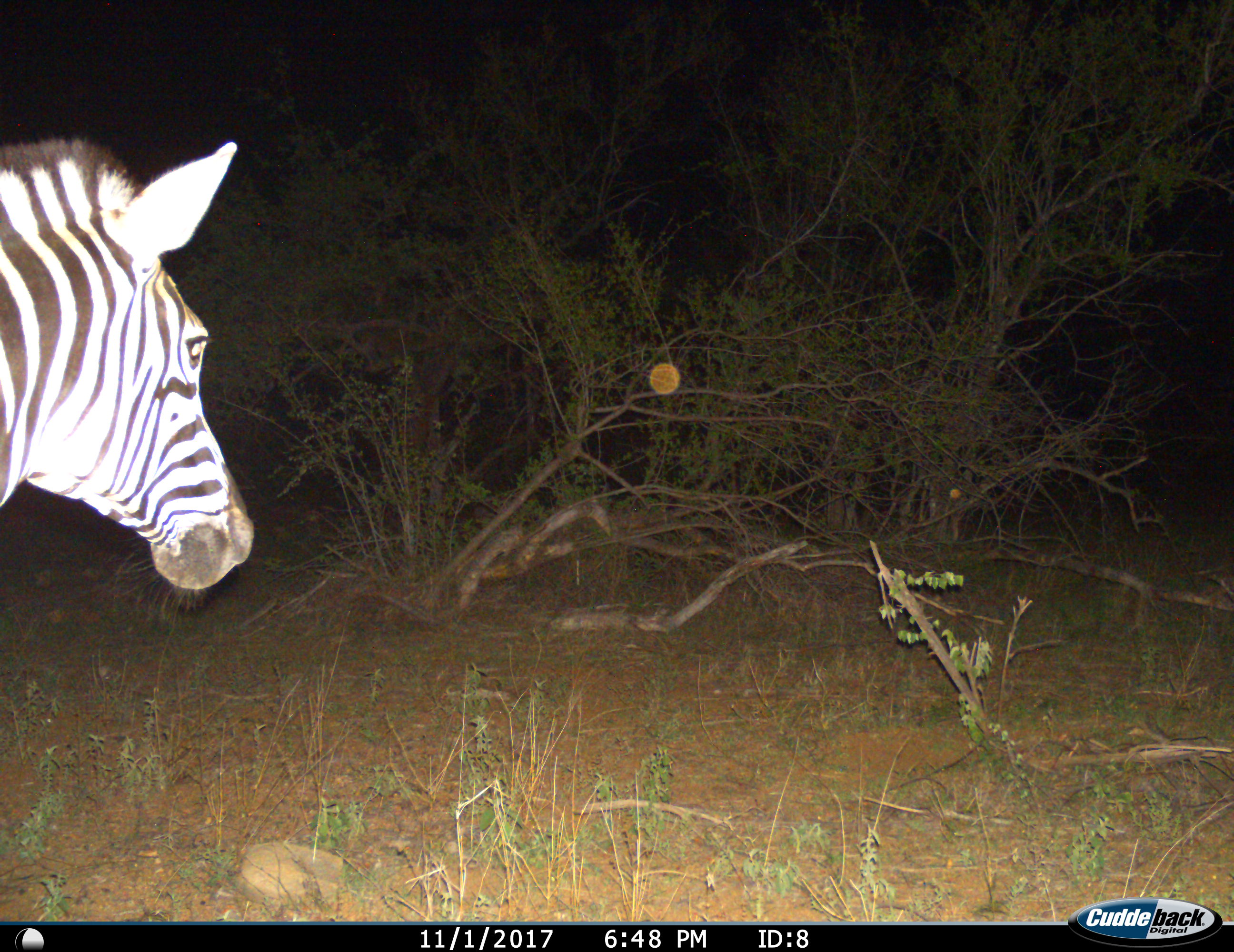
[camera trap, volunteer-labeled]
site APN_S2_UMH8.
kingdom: Animalia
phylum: Chordata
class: Mammalia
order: Perissodactyla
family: Equidae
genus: Equus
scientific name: Equus quagga burchellii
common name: burchell's zebra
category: zebraburchells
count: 1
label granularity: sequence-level